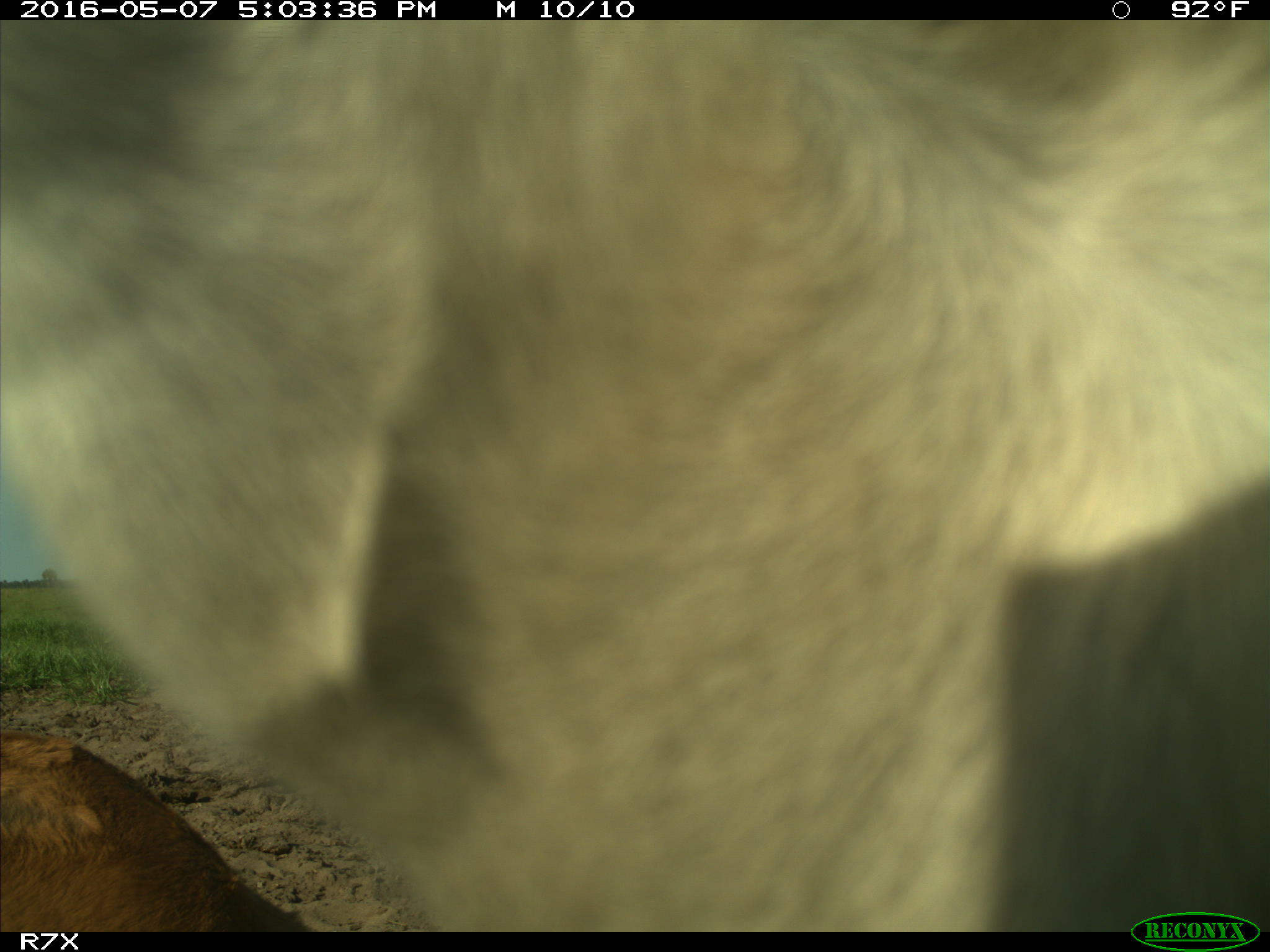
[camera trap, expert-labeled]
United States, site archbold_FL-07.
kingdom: Animalia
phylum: Chordata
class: Mammalia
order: Artiodactyla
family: Bovidae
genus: Bos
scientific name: Bos taurus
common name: domestic cow